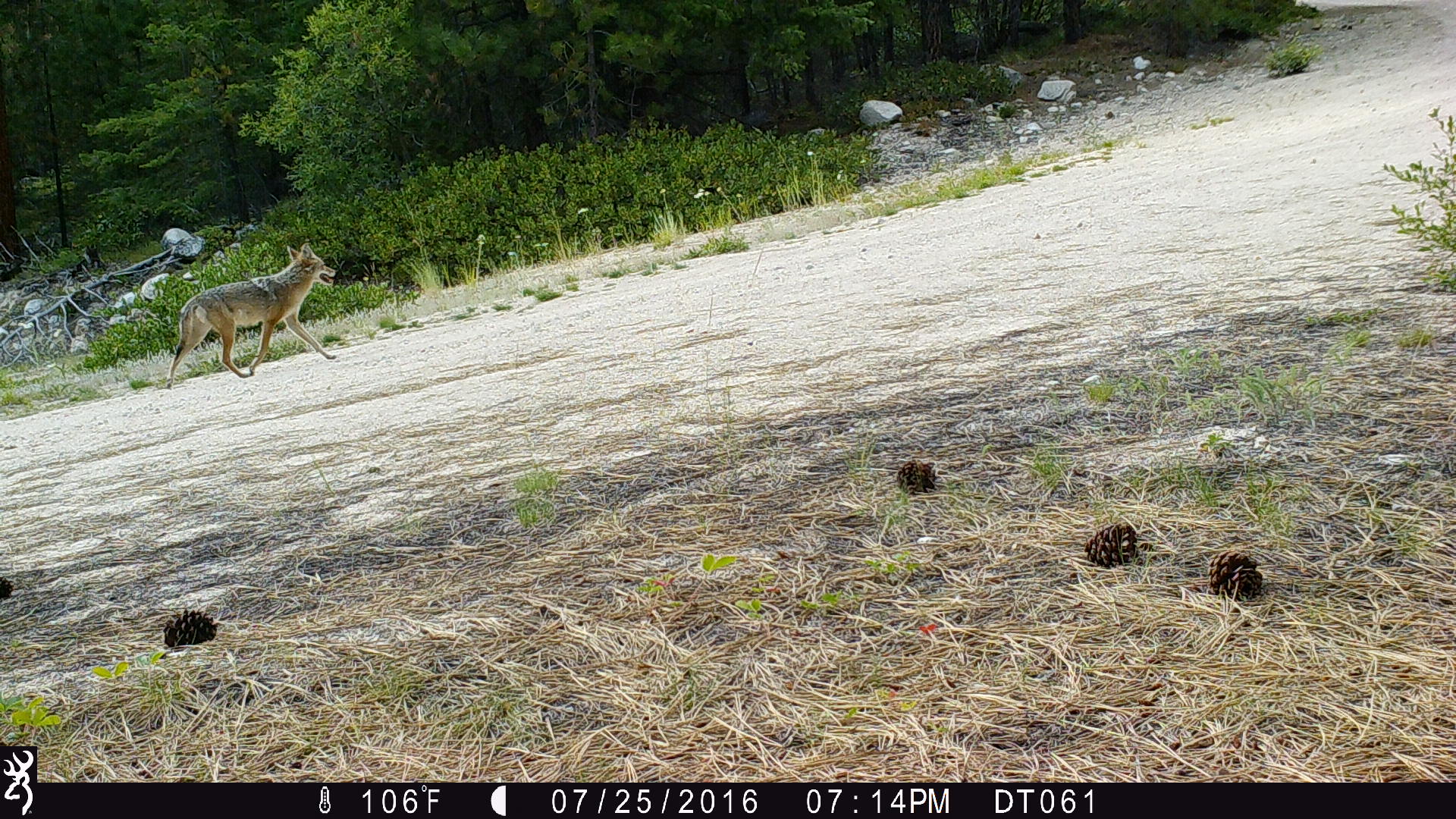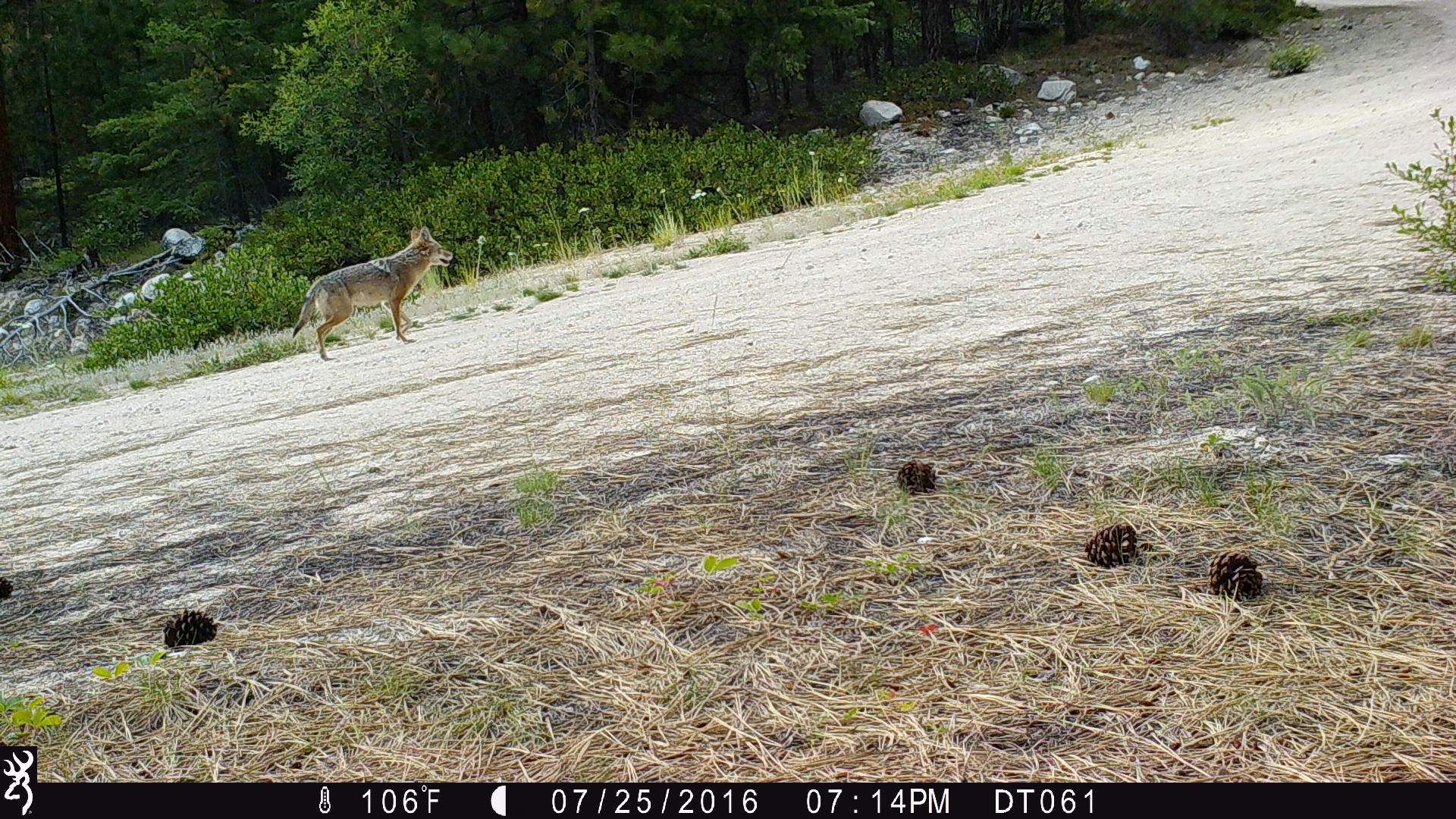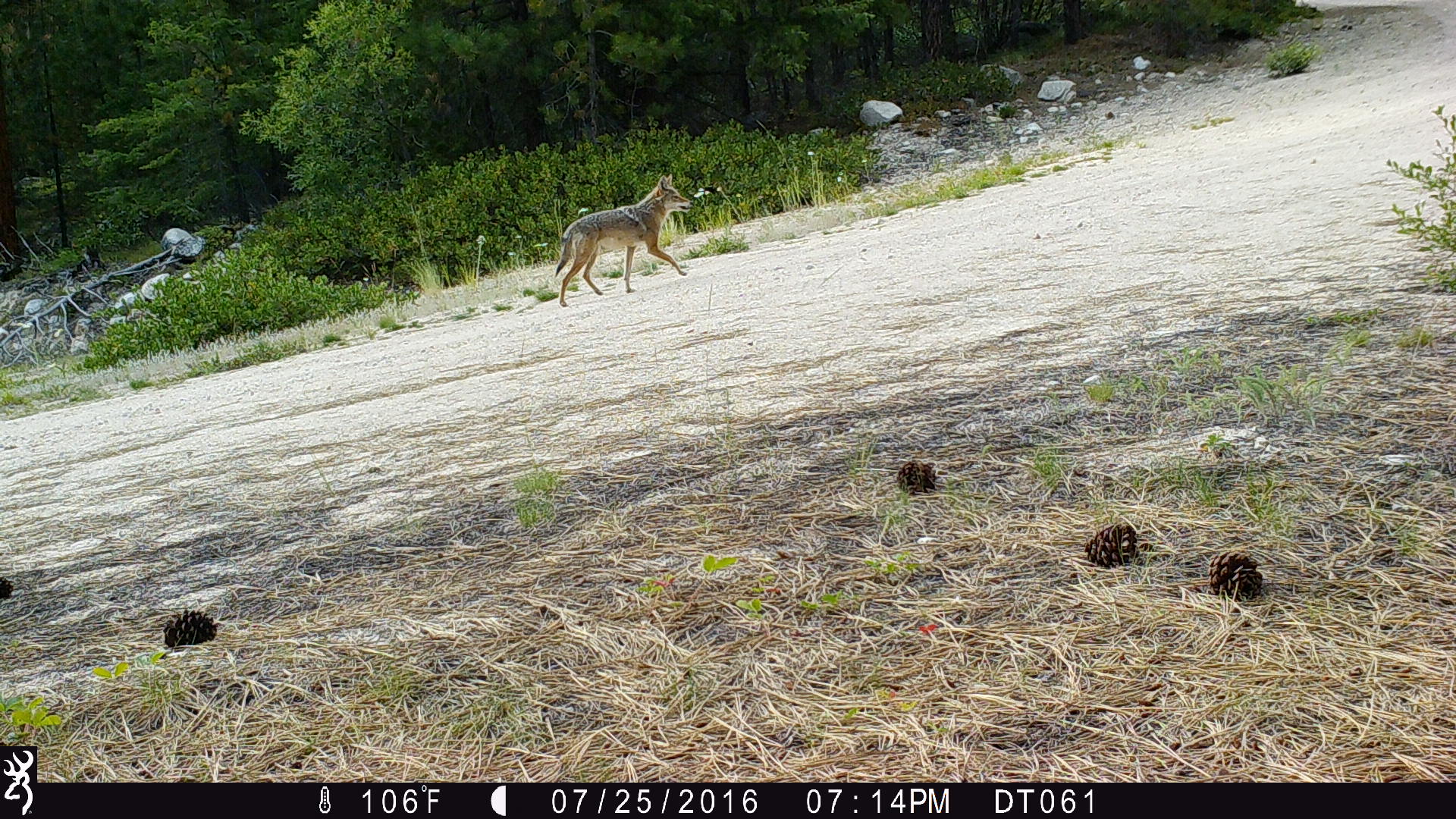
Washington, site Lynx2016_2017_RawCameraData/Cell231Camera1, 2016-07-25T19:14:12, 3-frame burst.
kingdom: Animalia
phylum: Chordata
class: Mammalia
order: Carnivora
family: Canidae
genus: Canis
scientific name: Canis latrans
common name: coyote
Canis latrans (coyote). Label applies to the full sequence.